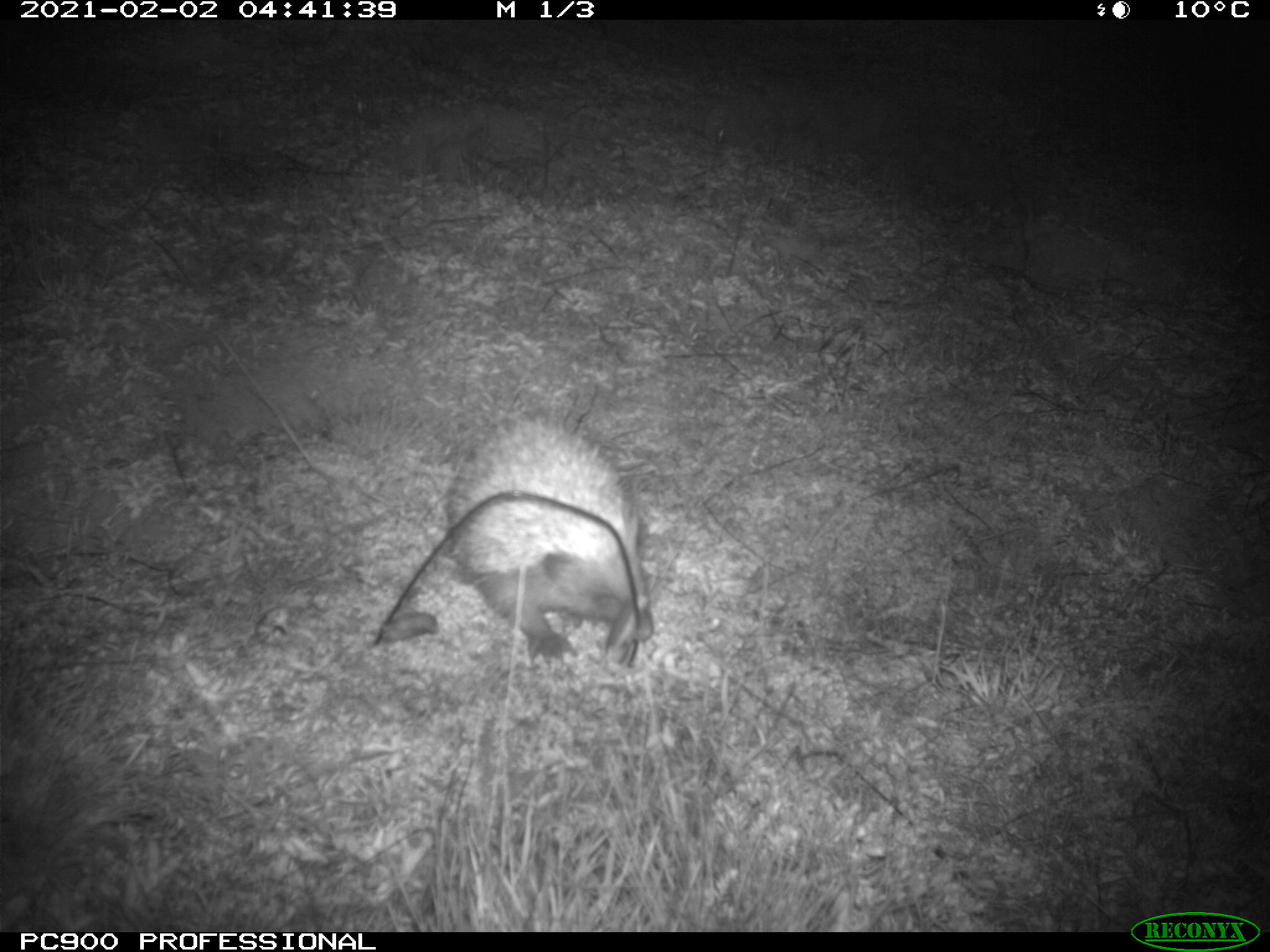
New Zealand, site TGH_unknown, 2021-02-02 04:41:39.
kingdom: Animalia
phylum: Chordata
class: Mammalia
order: Eulipotyphla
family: Erinaceidae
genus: Erinaceus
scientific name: Erinaceus europaeus europaeus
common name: european hedgehog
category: hedgehog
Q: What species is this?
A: Hedgehog (european hedgehog) (Erinaceus europaeus europaeus).